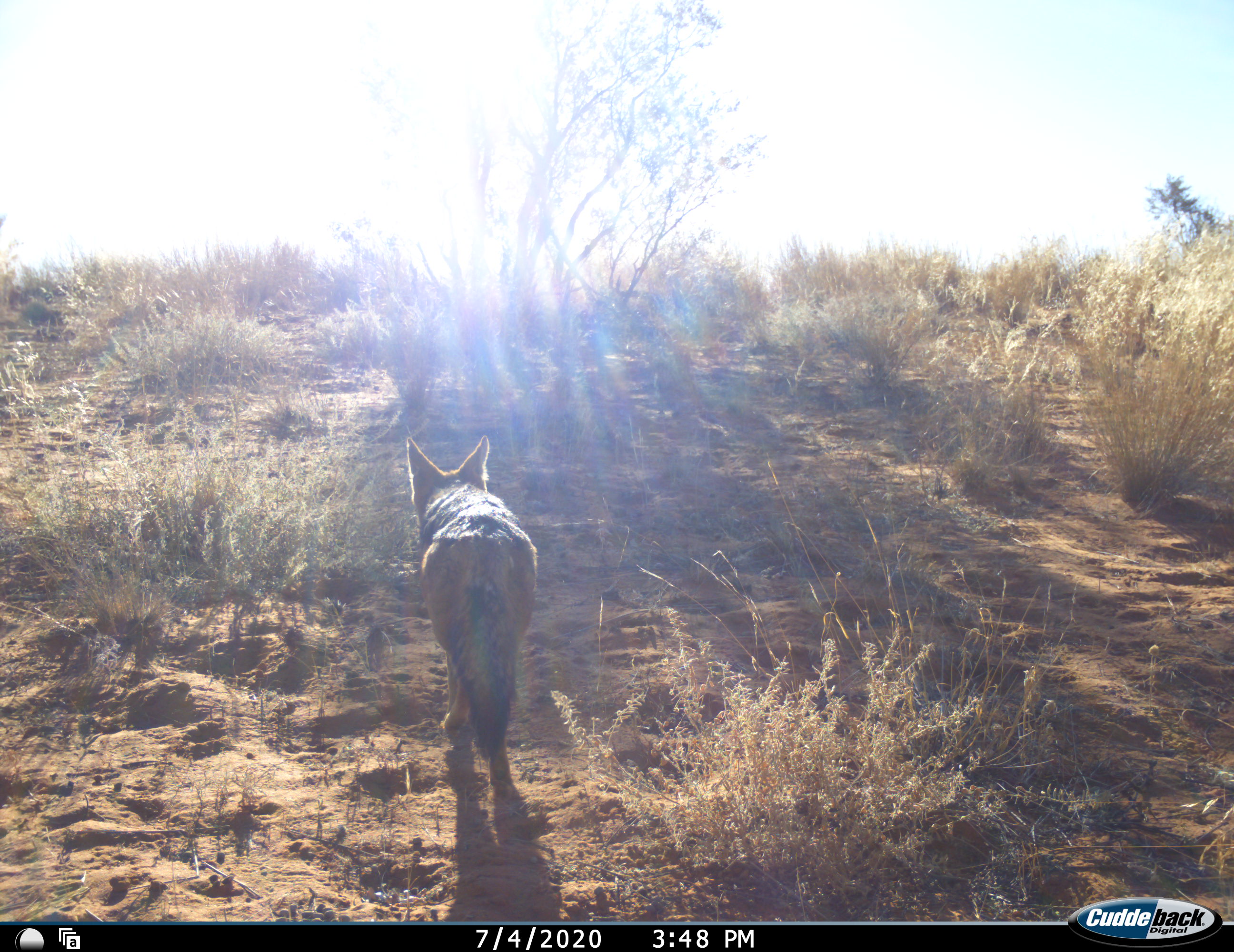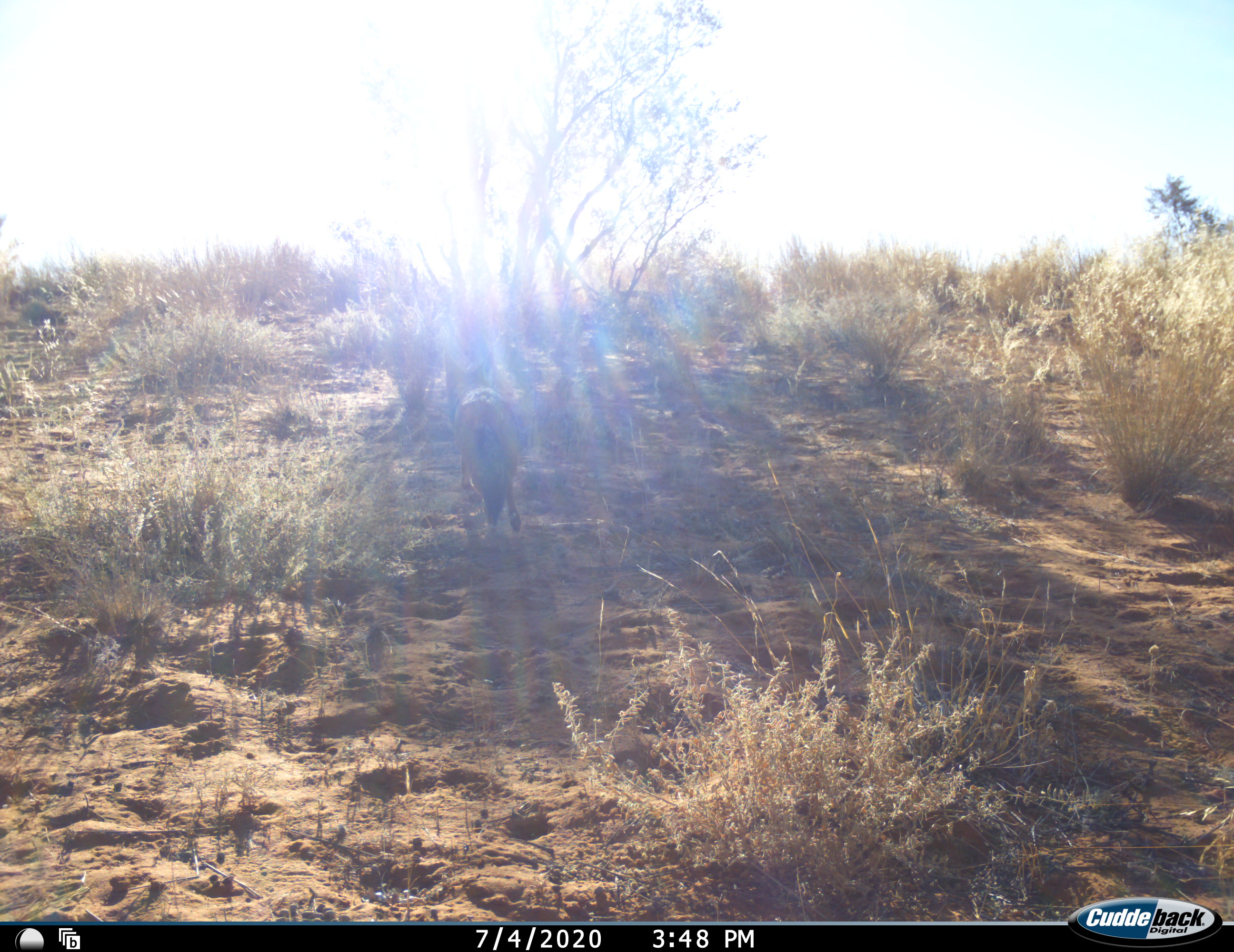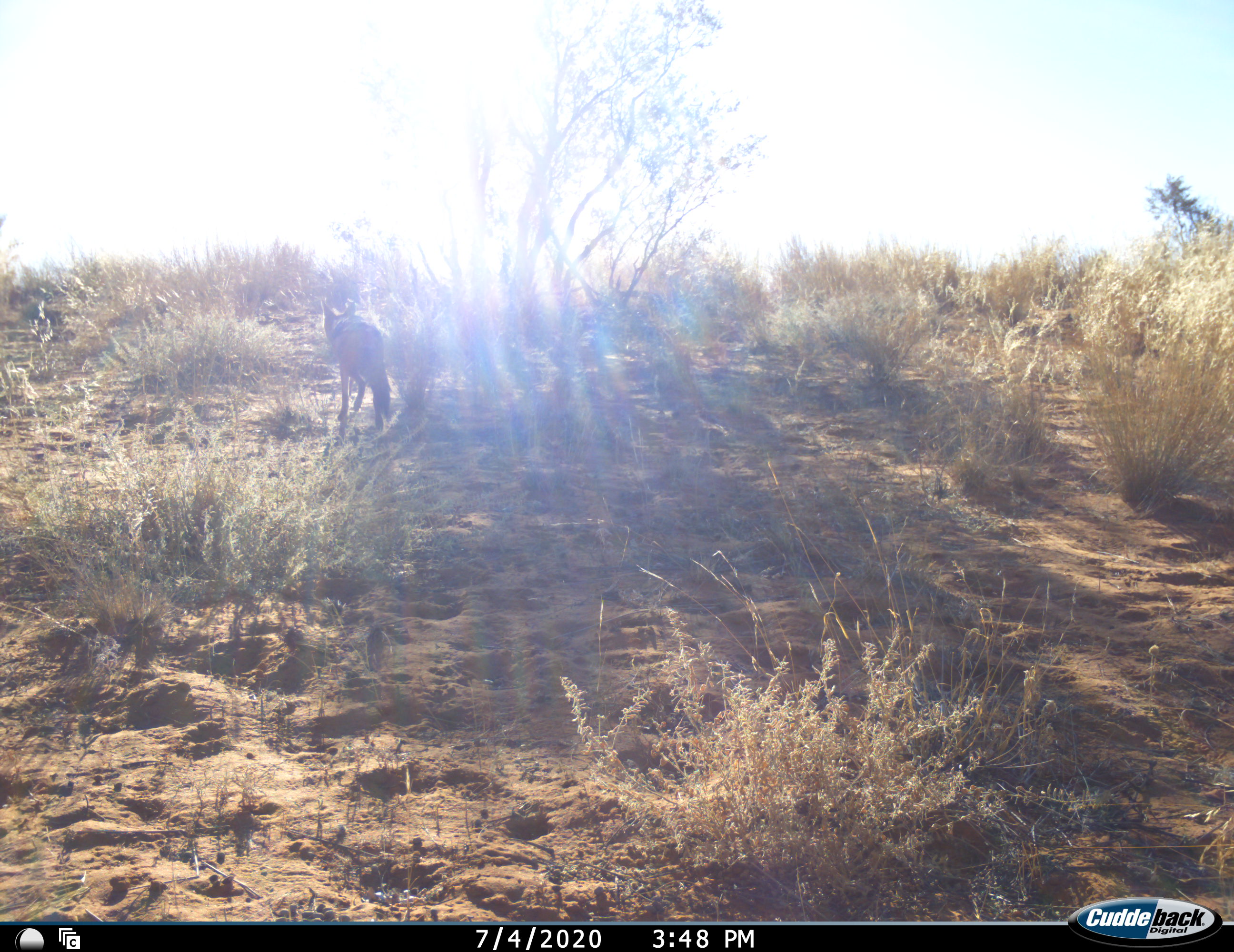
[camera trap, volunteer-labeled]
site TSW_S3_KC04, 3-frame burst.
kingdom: Animalia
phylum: Chordata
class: Mammalia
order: Carnivora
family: Canidae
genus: Lupulella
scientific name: Lupulella mesomelas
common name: black-backed jackal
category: jackalblackbacked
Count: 1.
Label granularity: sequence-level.